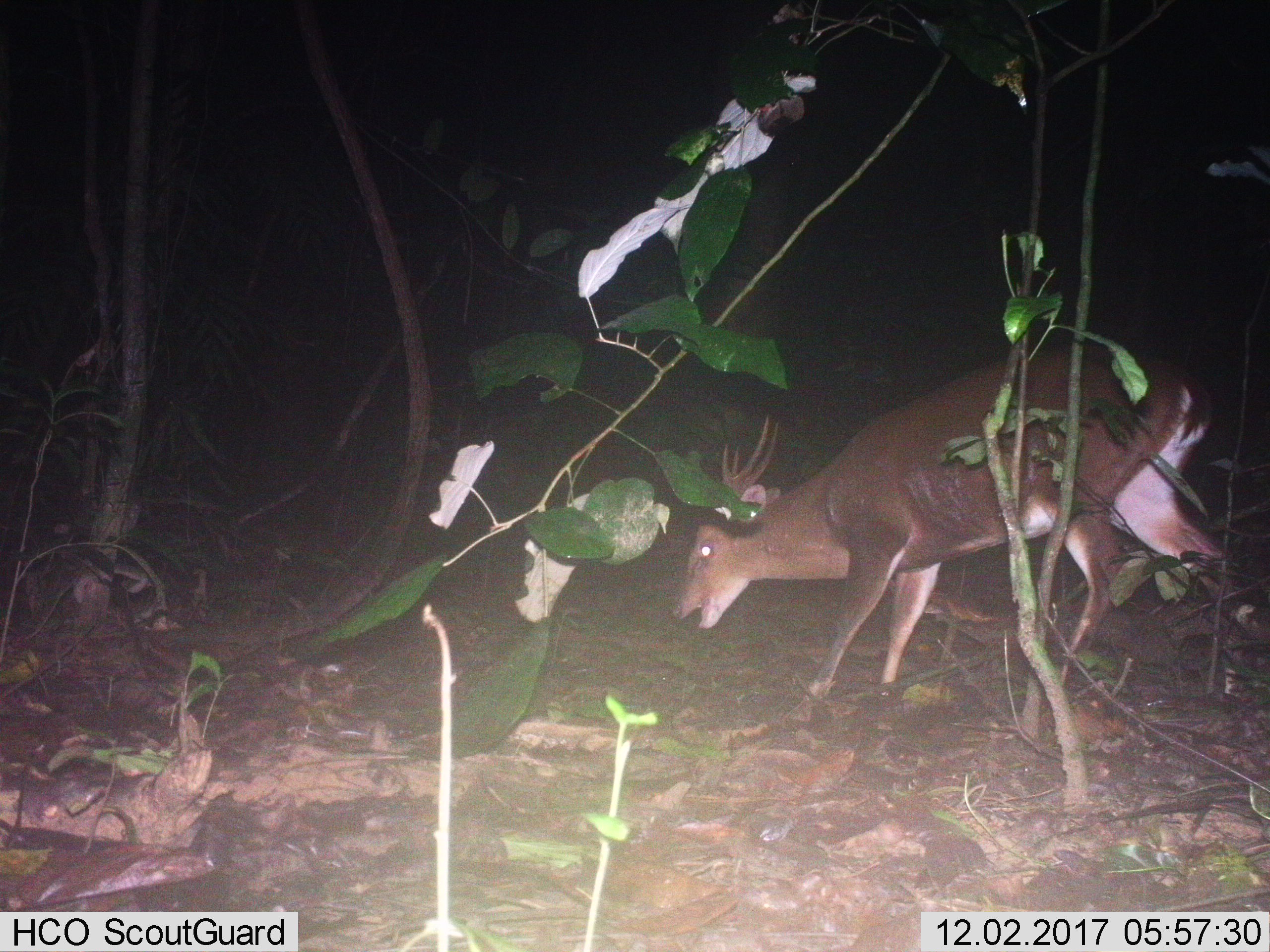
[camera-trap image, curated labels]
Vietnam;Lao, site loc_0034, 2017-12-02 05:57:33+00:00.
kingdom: Animalia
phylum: Chordata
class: Mammalia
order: Artiodactyla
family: Cervidae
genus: Muntiacus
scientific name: Muntiacus vuquangensis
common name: large-antlered muntjac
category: large antlered muntjac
Large antlered muntjac (large-antlered muntjac) (Muntiacus vuquangensis). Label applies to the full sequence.